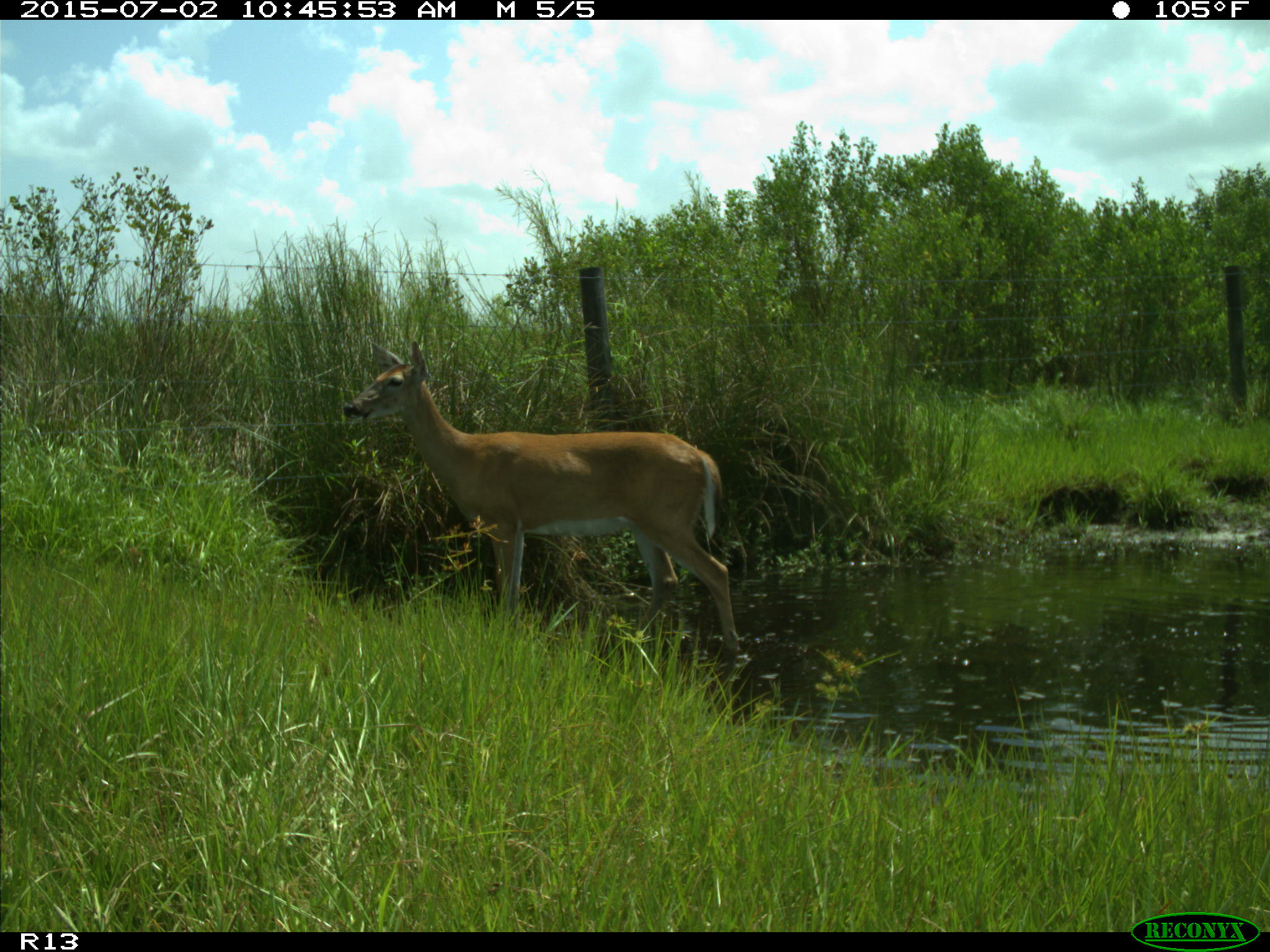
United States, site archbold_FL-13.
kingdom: Animalia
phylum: Chordata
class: Mammalia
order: Artiodactyla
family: Cervidae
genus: Odocoileus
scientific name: Odocoileus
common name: deer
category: unidentified deer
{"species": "unidentified deer (deer) (Odocoileus)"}